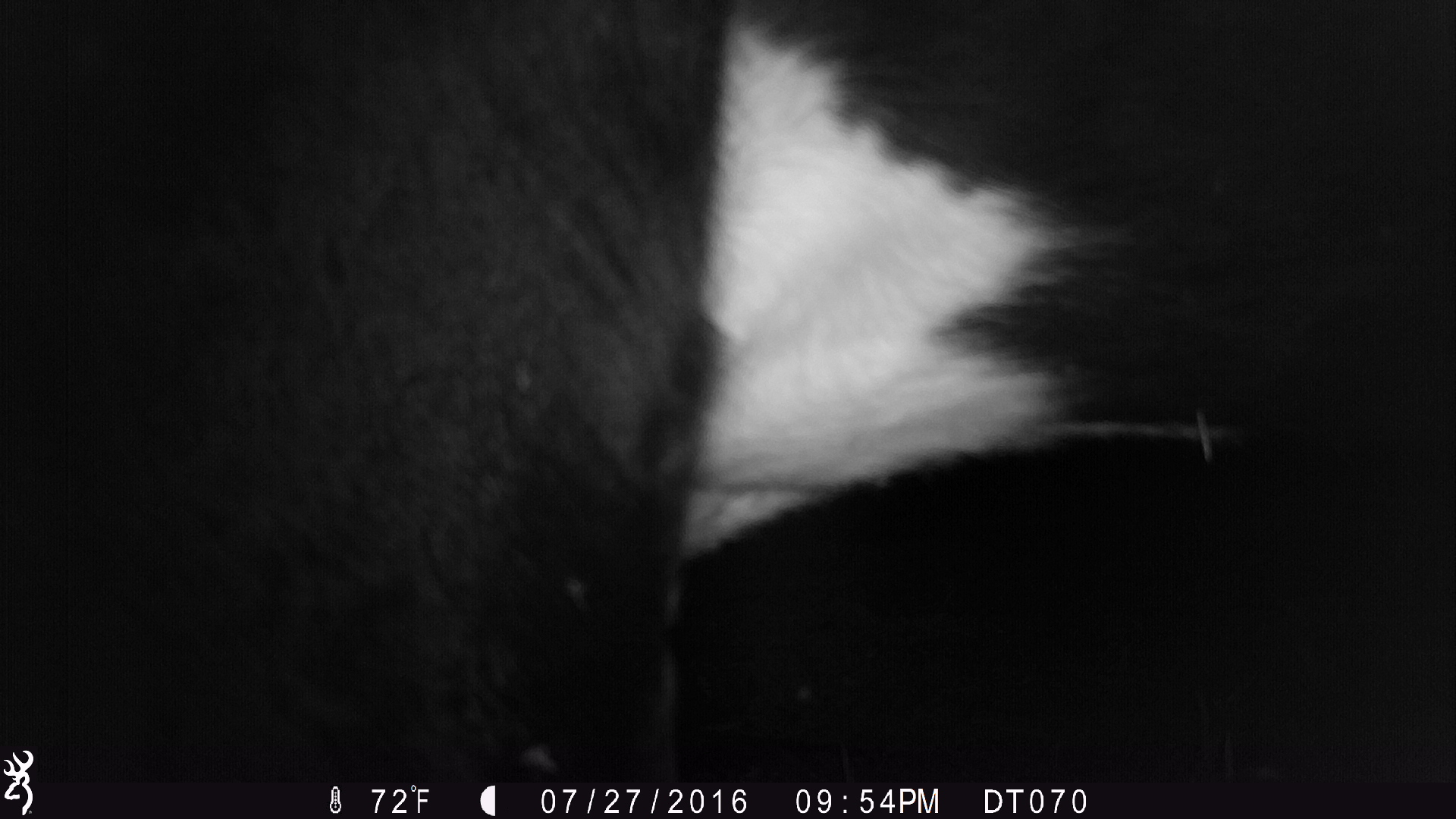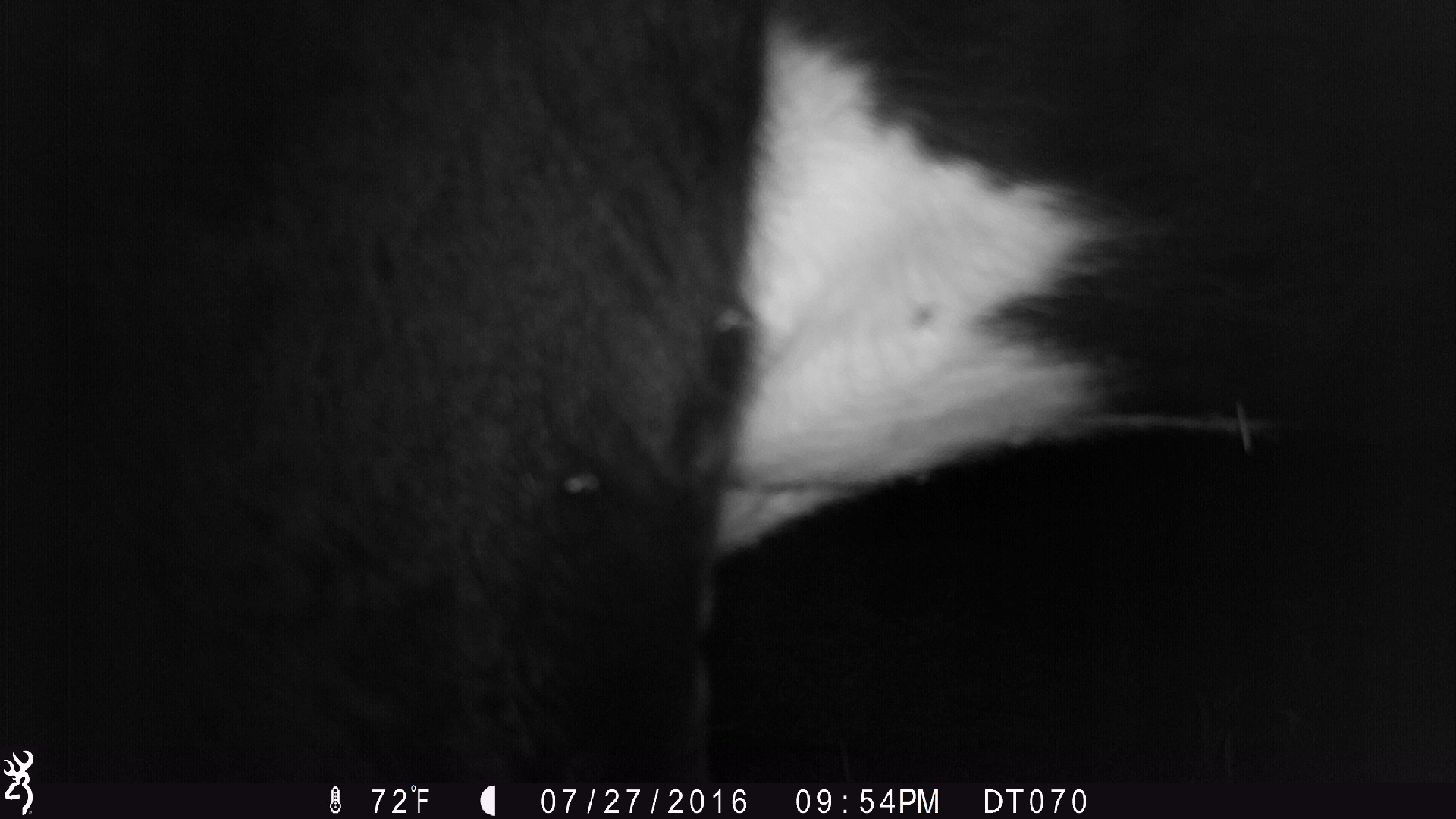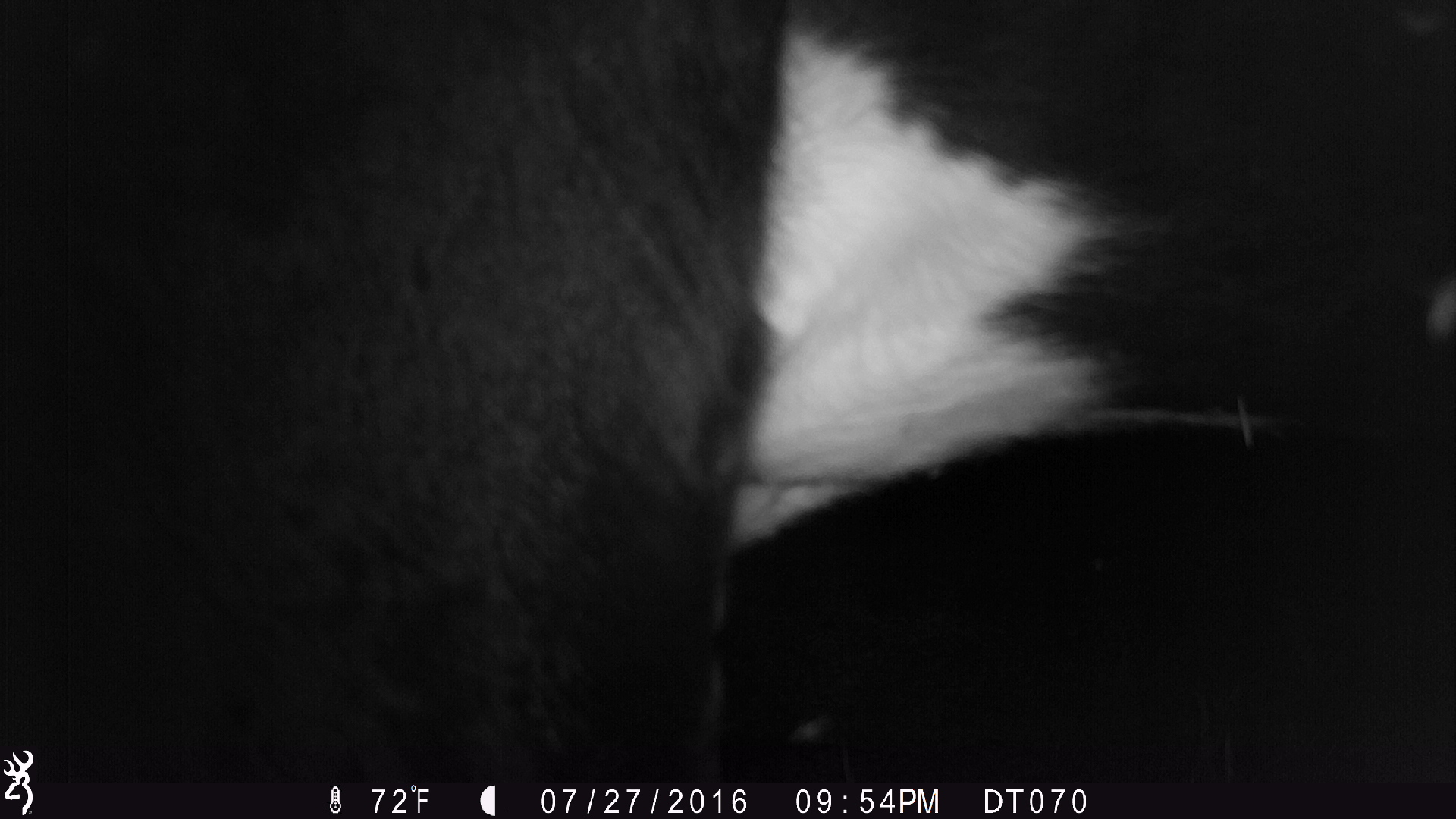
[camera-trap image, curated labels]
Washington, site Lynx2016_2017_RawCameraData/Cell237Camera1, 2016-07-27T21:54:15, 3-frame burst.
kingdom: Animalia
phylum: Chordata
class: Mammalia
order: Artiodactyla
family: Bovidae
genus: Bos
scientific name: Bos taurus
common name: domestic cattle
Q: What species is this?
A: Domestic cattle (Bos taurus).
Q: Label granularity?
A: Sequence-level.